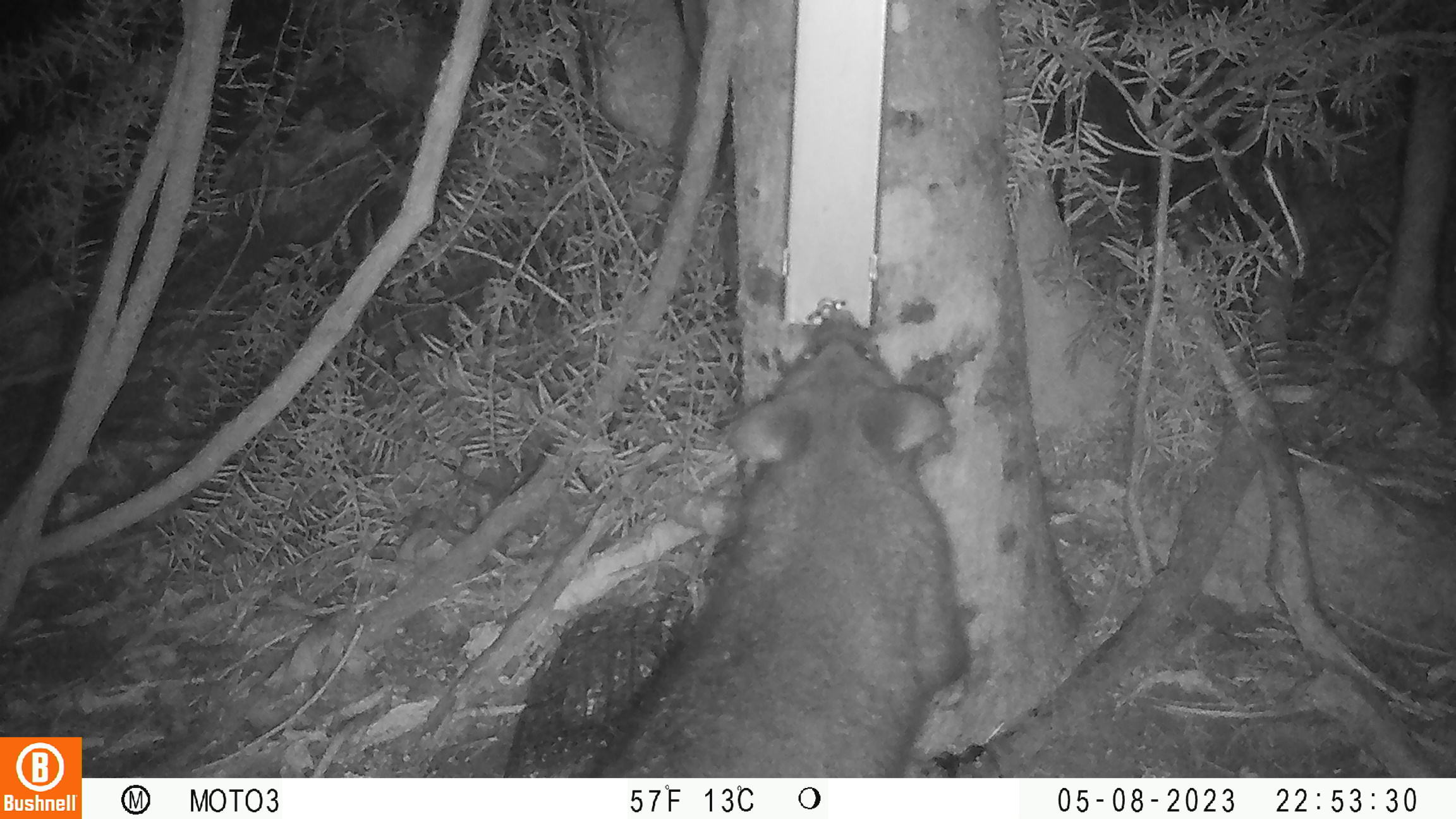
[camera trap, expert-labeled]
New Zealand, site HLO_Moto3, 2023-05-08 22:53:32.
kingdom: Animalia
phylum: Chordata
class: Mammalia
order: Diprotodontia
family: Phalangeridae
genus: Trichosurus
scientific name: Trichosurus vulpecula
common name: common brushtail possum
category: possum